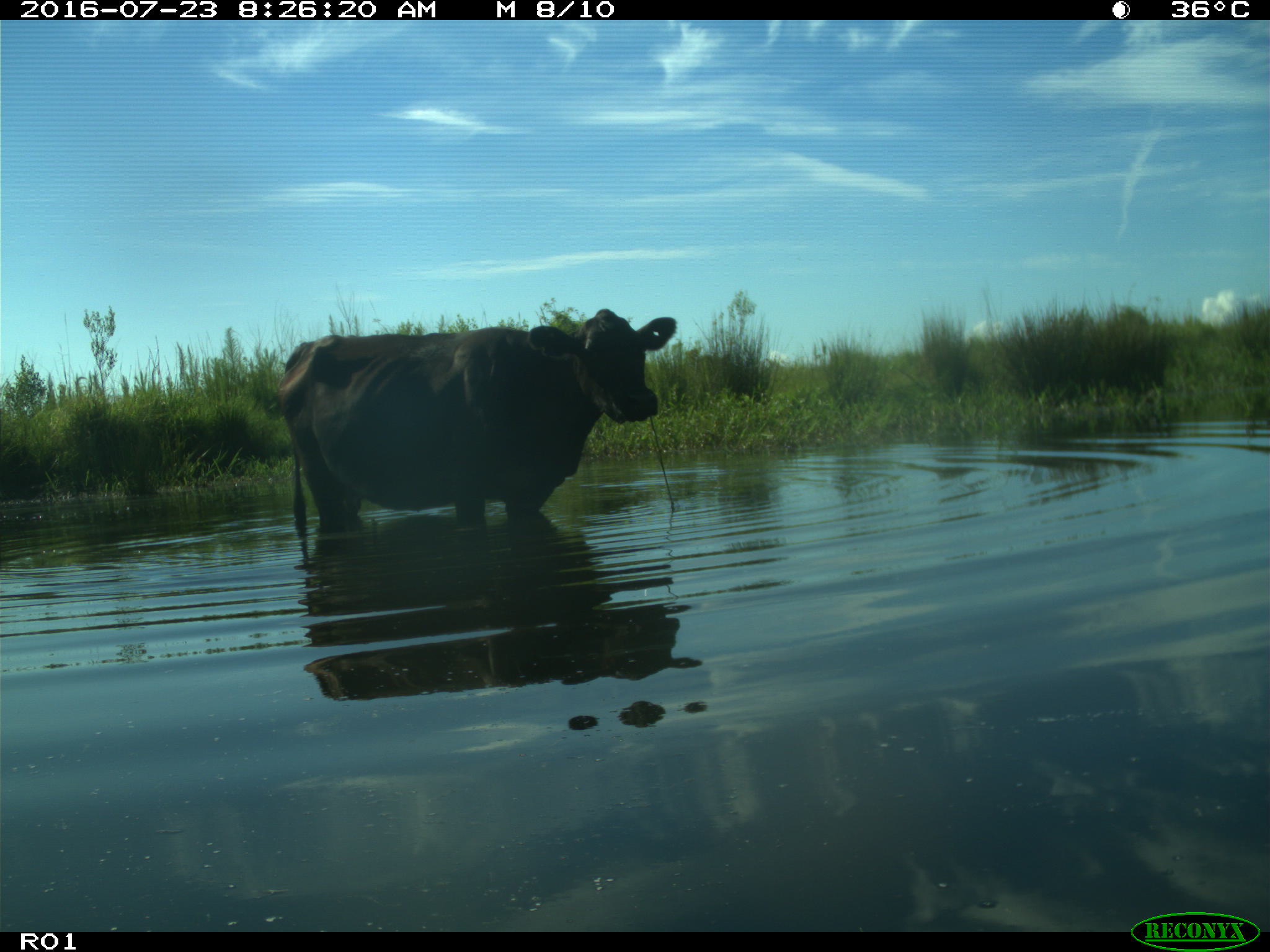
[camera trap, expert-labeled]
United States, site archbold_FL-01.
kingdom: Animalia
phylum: Chordata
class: Mammalia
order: Artiodactyla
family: Bovidae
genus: Bos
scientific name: Bos taurus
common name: domestic cow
Bos taurus (domestic cow).